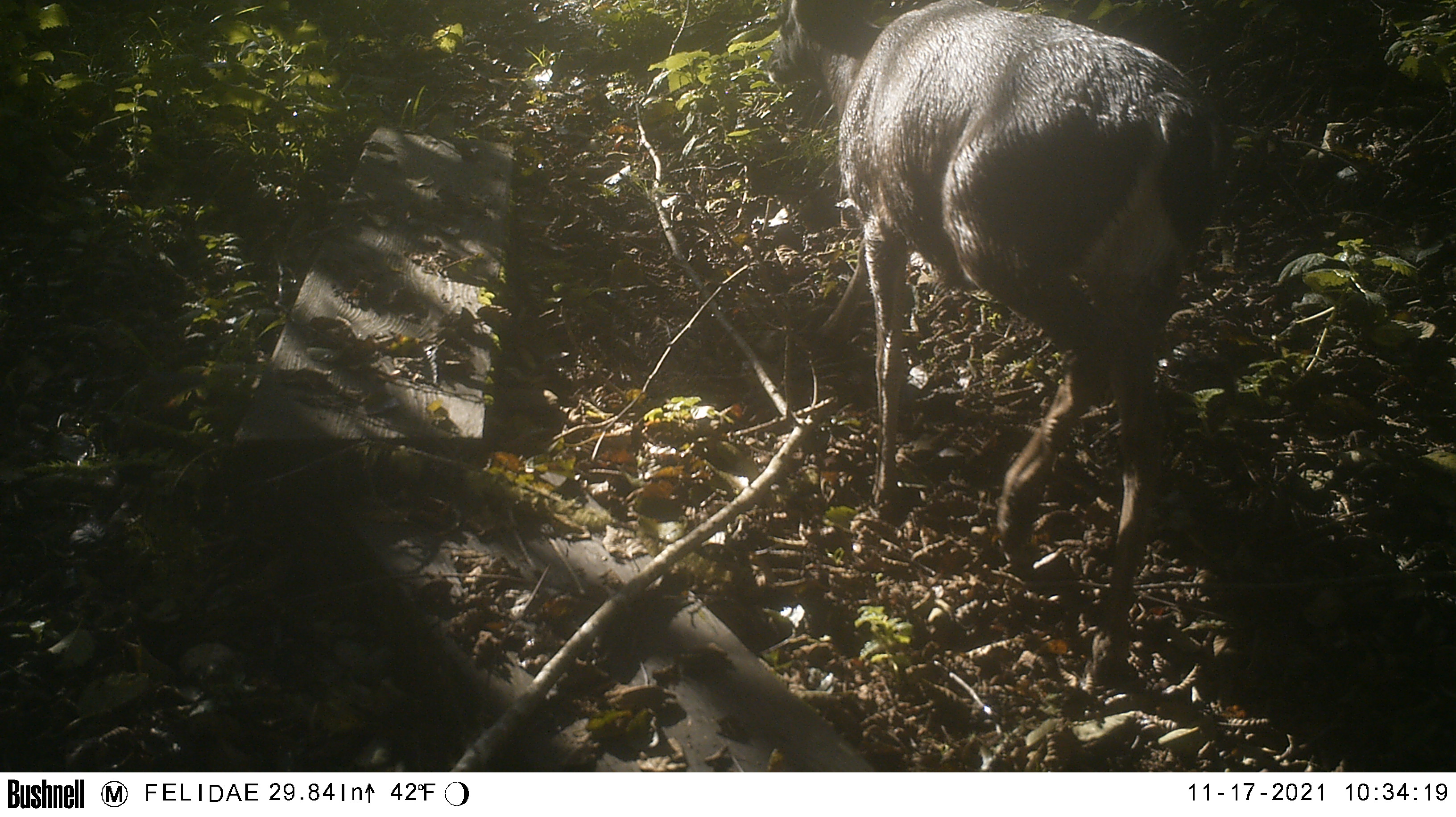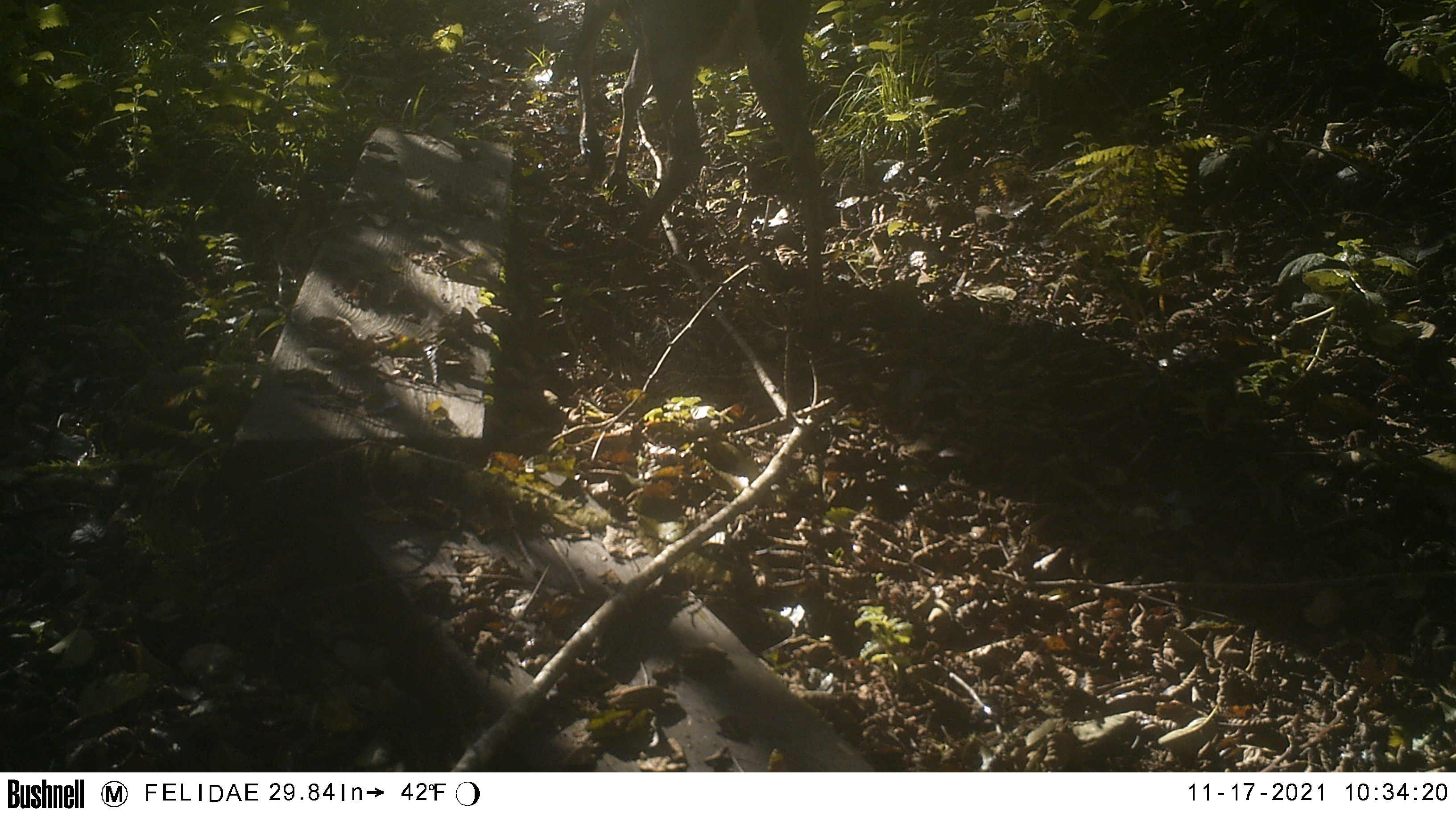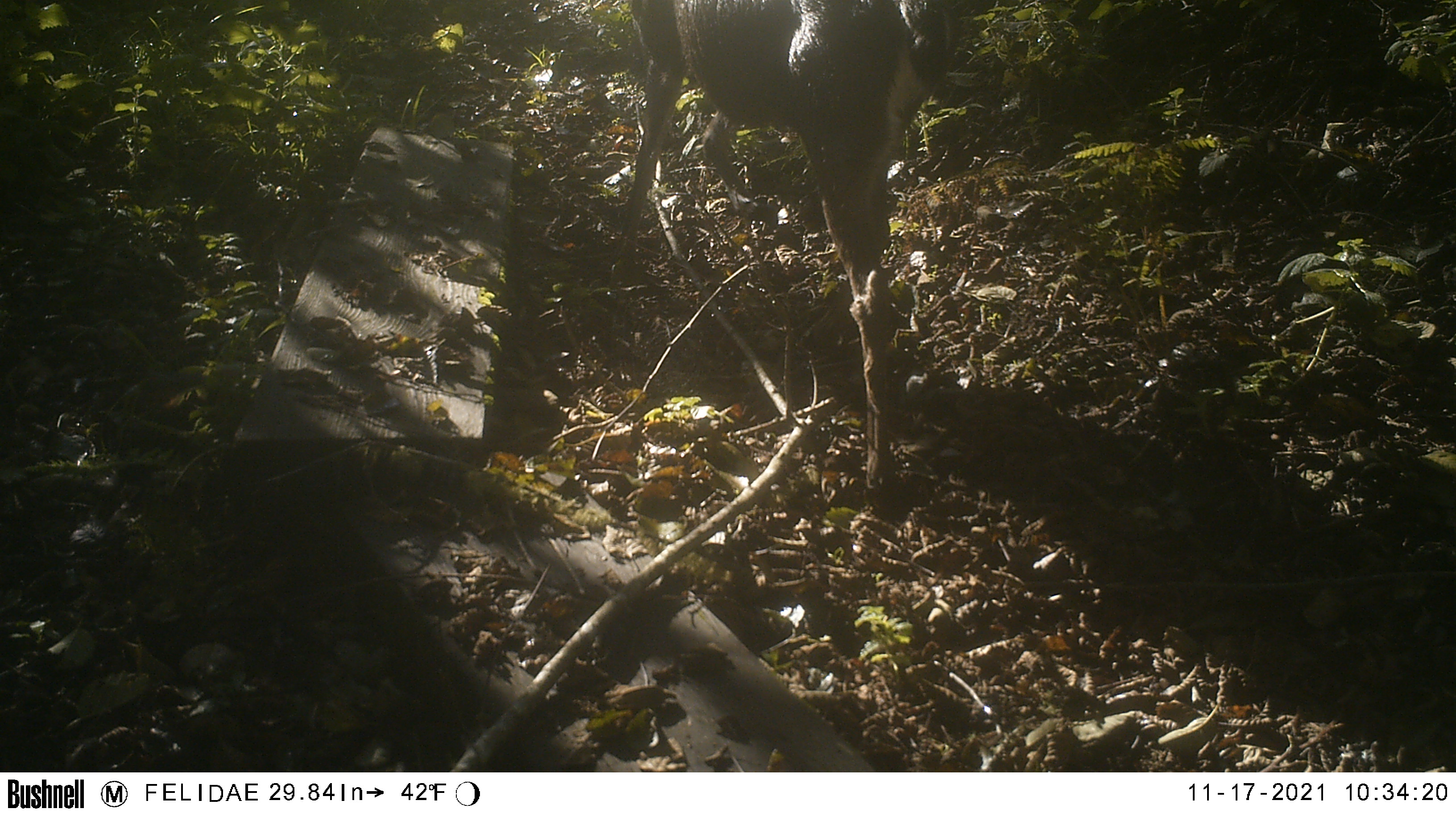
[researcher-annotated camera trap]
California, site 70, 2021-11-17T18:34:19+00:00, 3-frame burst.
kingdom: Animalia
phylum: Chordata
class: Mammalia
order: Artiodactyla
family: Cervidae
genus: Odocoileus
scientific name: Odocoileus hemionus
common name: mule deer